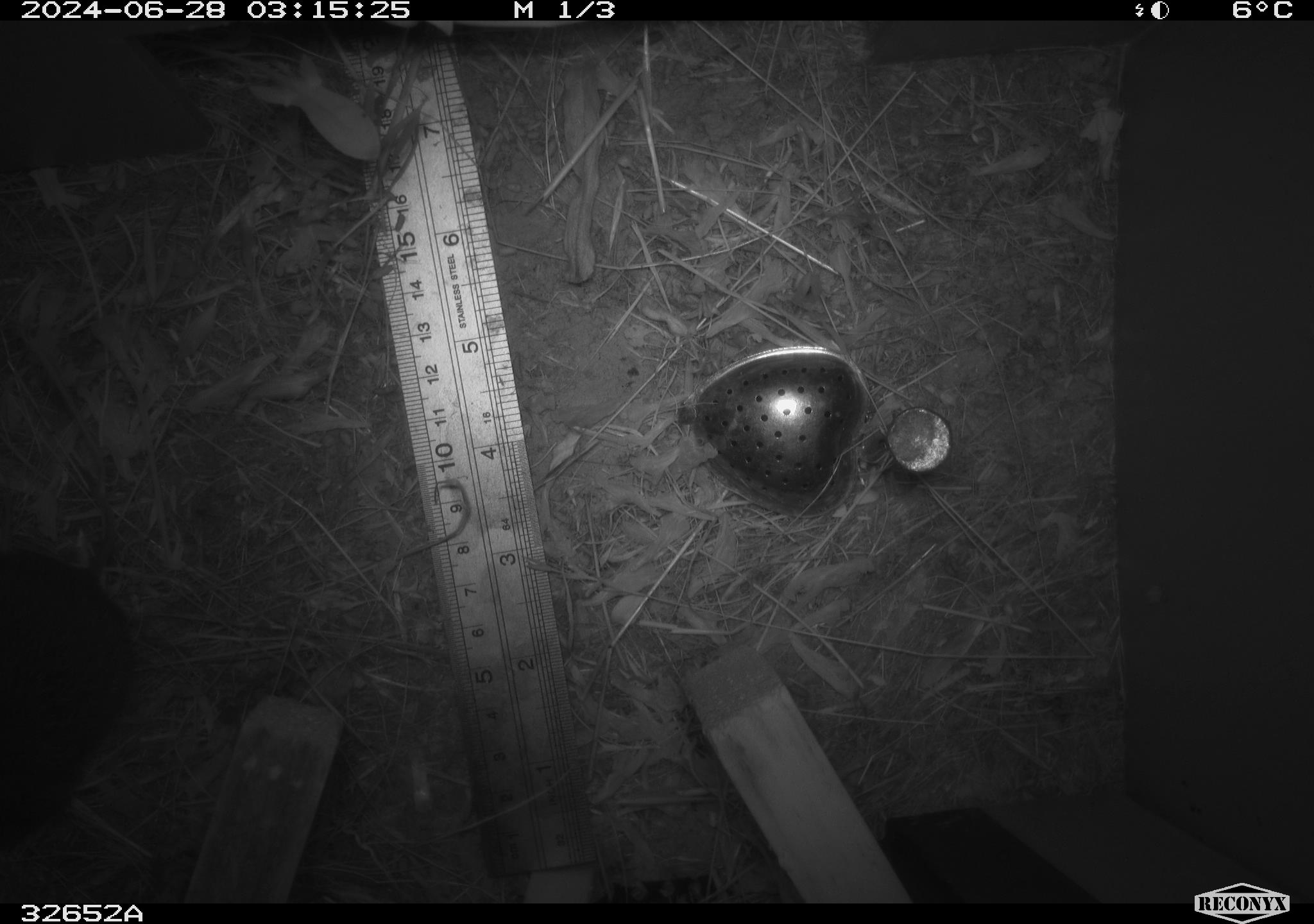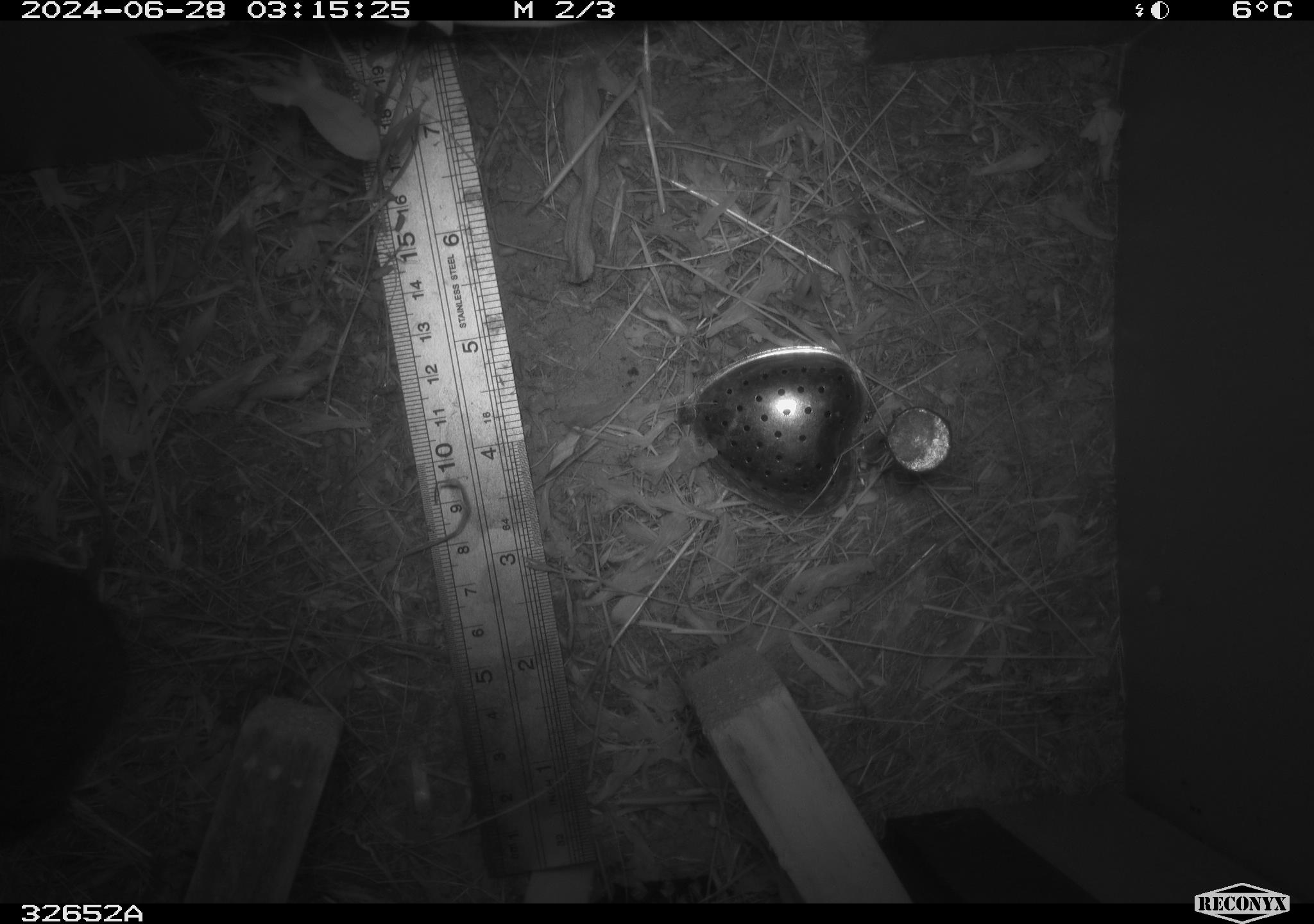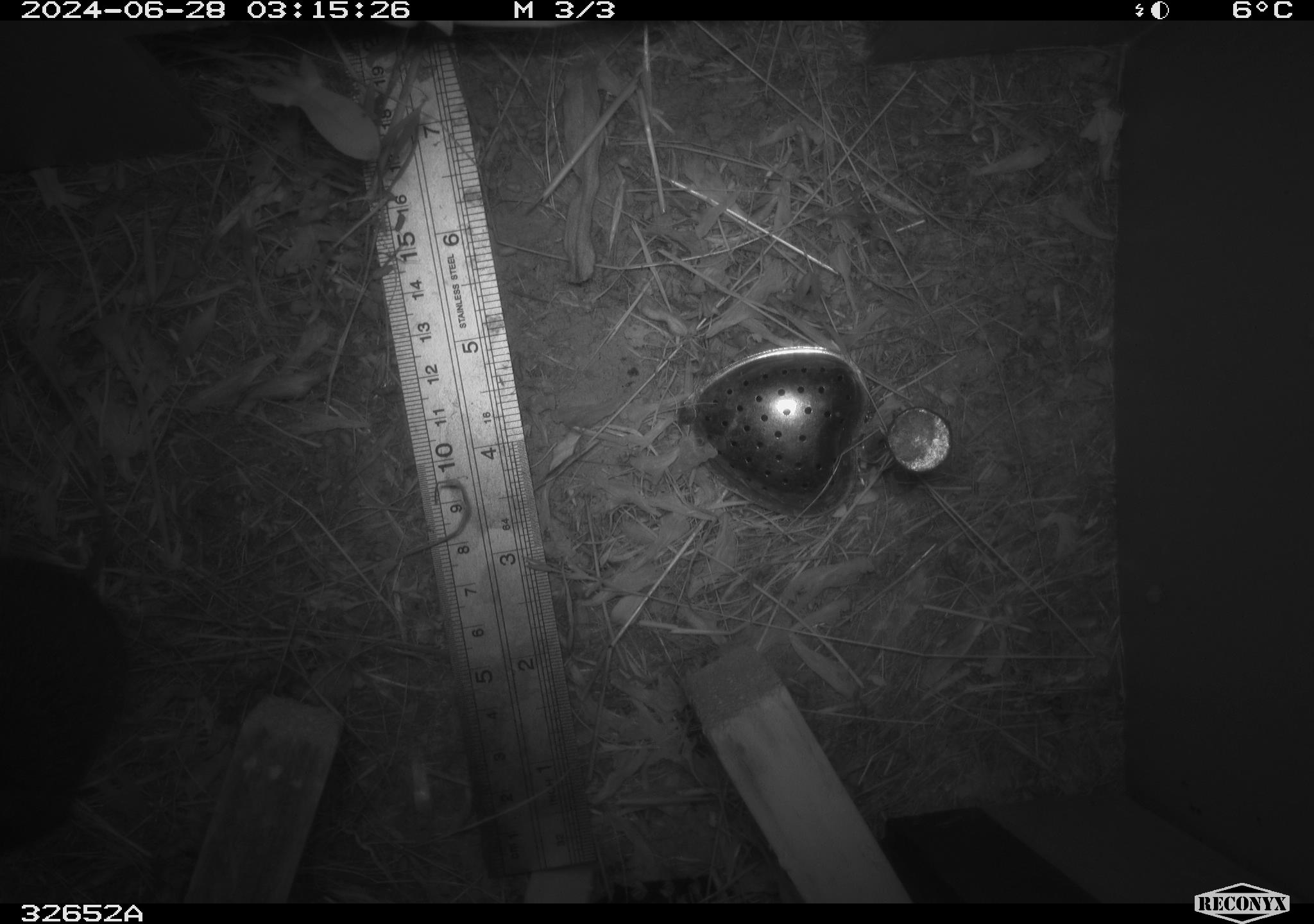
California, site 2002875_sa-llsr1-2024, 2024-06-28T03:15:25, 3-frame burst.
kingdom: Animalia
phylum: Chordata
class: Mammalia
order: Rodentia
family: Cricetidae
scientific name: Arvicolinae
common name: voles, lemmings, and muskrats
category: arvicolinae subfamily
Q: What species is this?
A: Arvicolinae subfamily (voles, lemmings, and muskrats) (Arvicolinae).